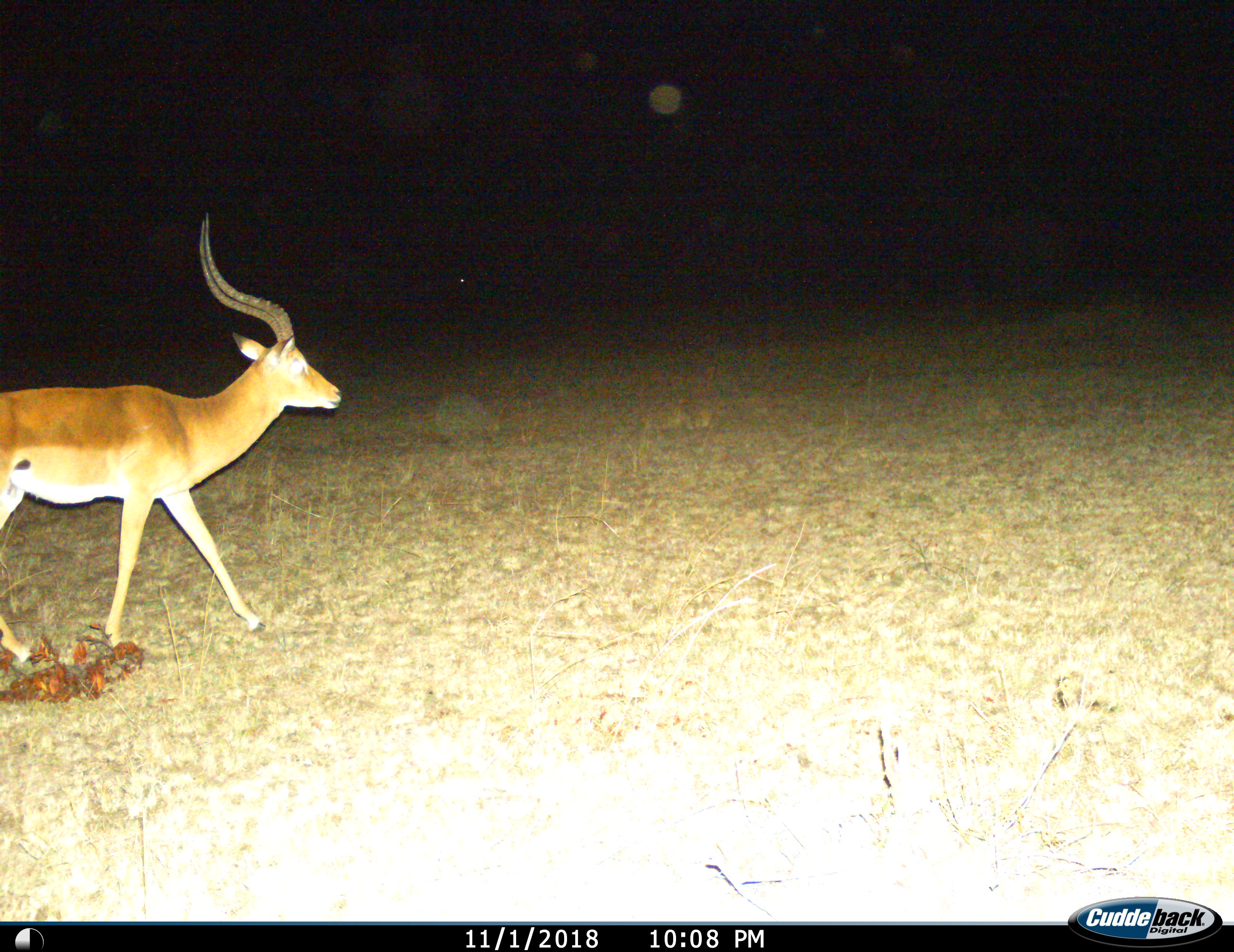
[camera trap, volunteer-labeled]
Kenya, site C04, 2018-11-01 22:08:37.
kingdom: Animalia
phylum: Chordata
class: Mammalia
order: Artiodactyla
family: Bovidae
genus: Aepyceros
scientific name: Aepyceros melampus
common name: impala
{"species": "impala (Aepyceros melampus)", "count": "1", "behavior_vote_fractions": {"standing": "10%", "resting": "0%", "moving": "90%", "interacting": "0%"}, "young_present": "0%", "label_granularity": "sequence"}